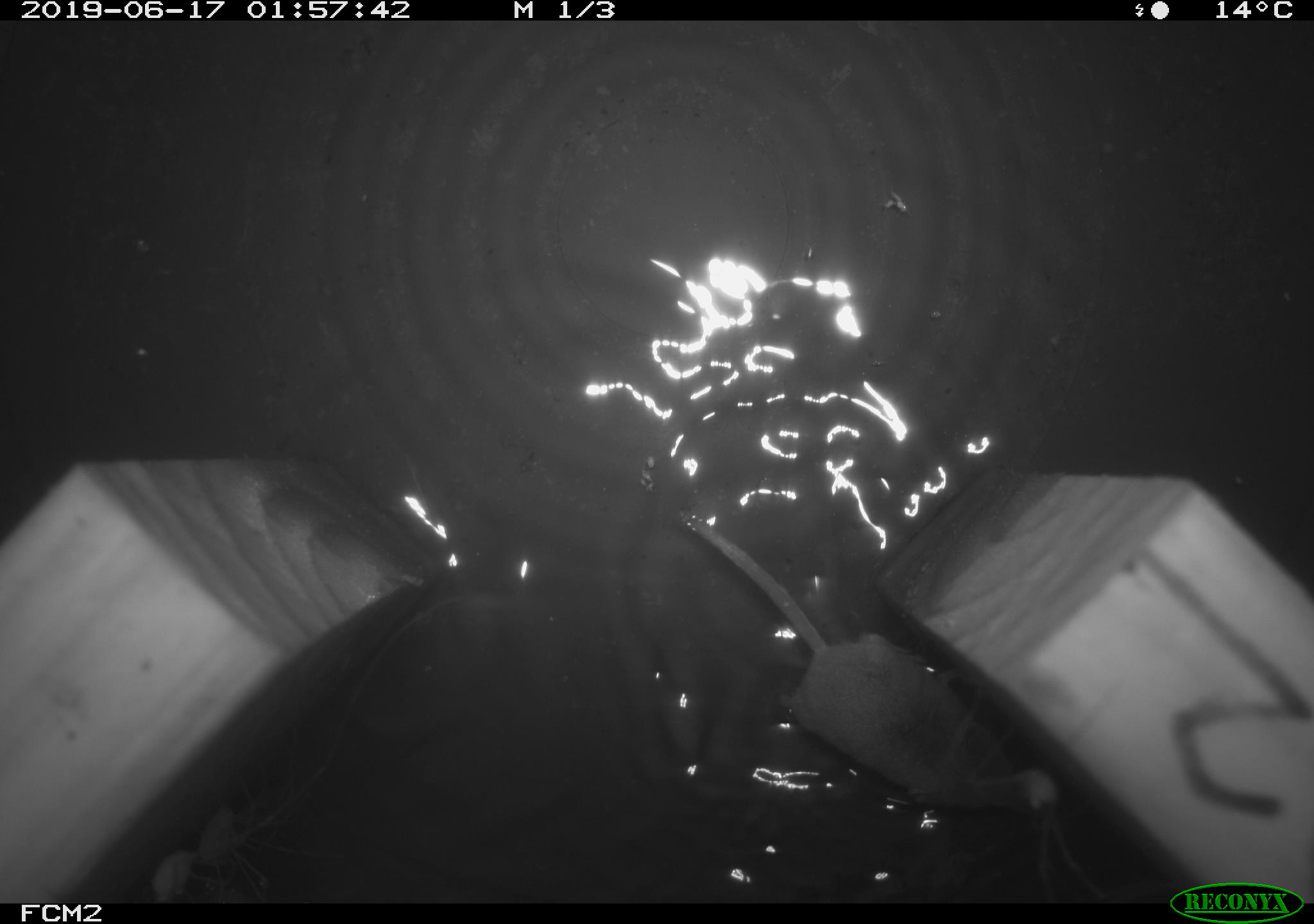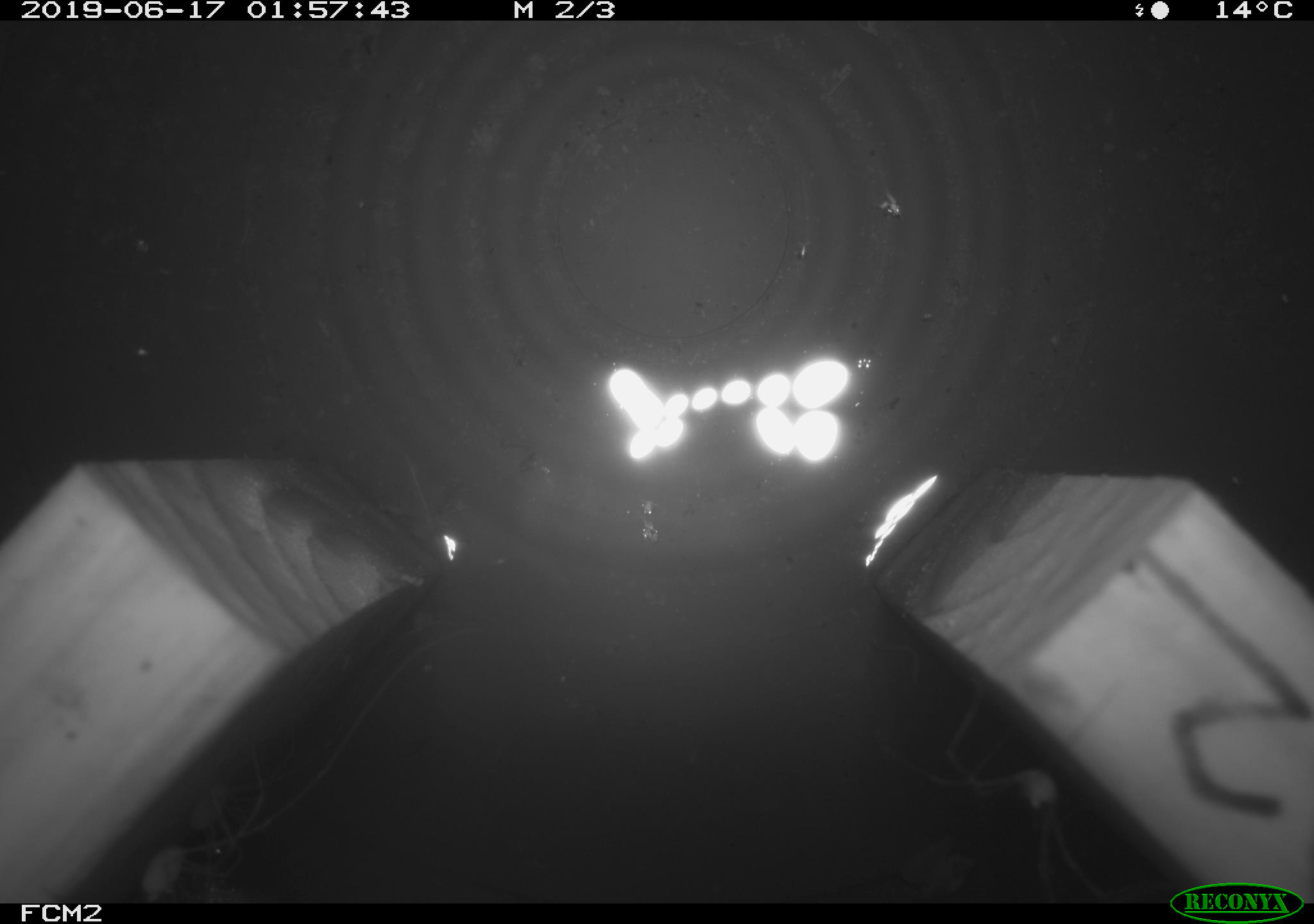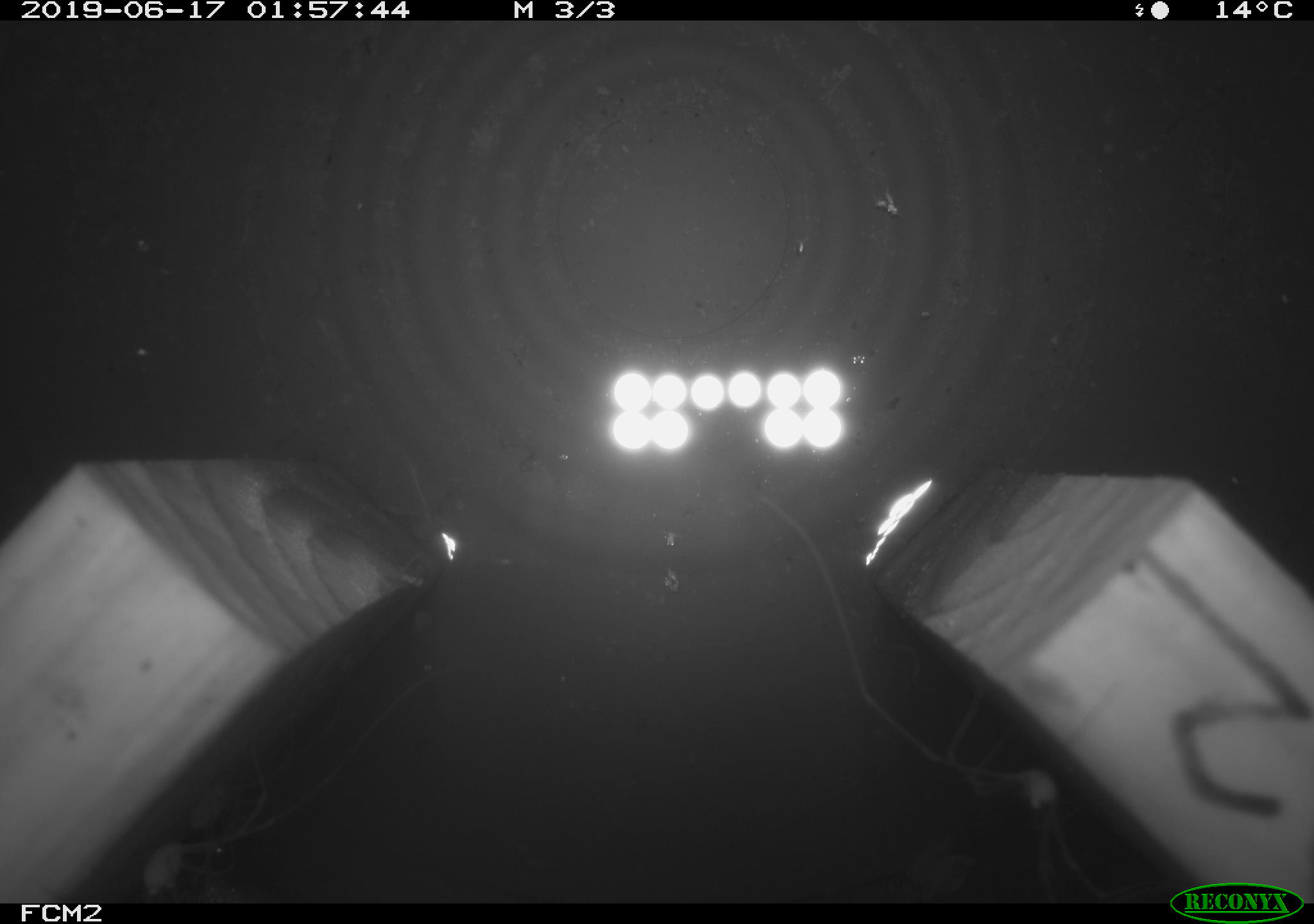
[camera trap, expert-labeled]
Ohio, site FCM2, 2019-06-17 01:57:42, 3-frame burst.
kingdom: Animalia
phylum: Chordata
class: Mammalia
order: Eulipotyphla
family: Soricidae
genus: Sorex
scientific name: Sorex cinereus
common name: masked shrew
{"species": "masked shrew (Sorex cinereus)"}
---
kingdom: Animalia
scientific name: Animalia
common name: animal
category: invertebrate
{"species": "invertebrate (animal) (Animalia)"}